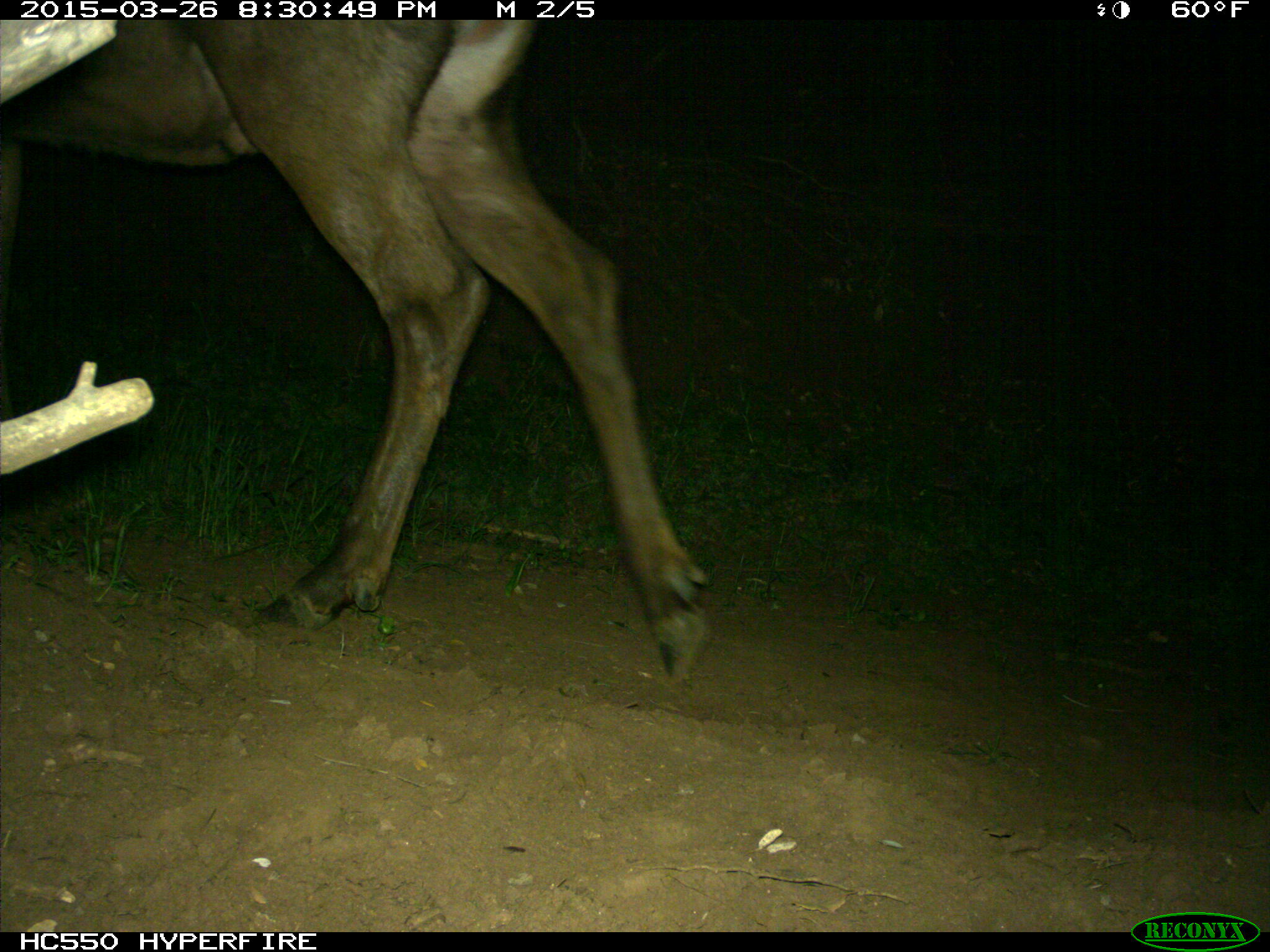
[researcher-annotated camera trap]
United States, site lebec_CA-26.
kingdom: Animalia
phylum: Chordata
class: Mammalia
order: Artiodactyla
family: Cervidae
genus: Cervus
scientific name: Cervus canadensis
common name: elk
Cervus canadensis (elk).